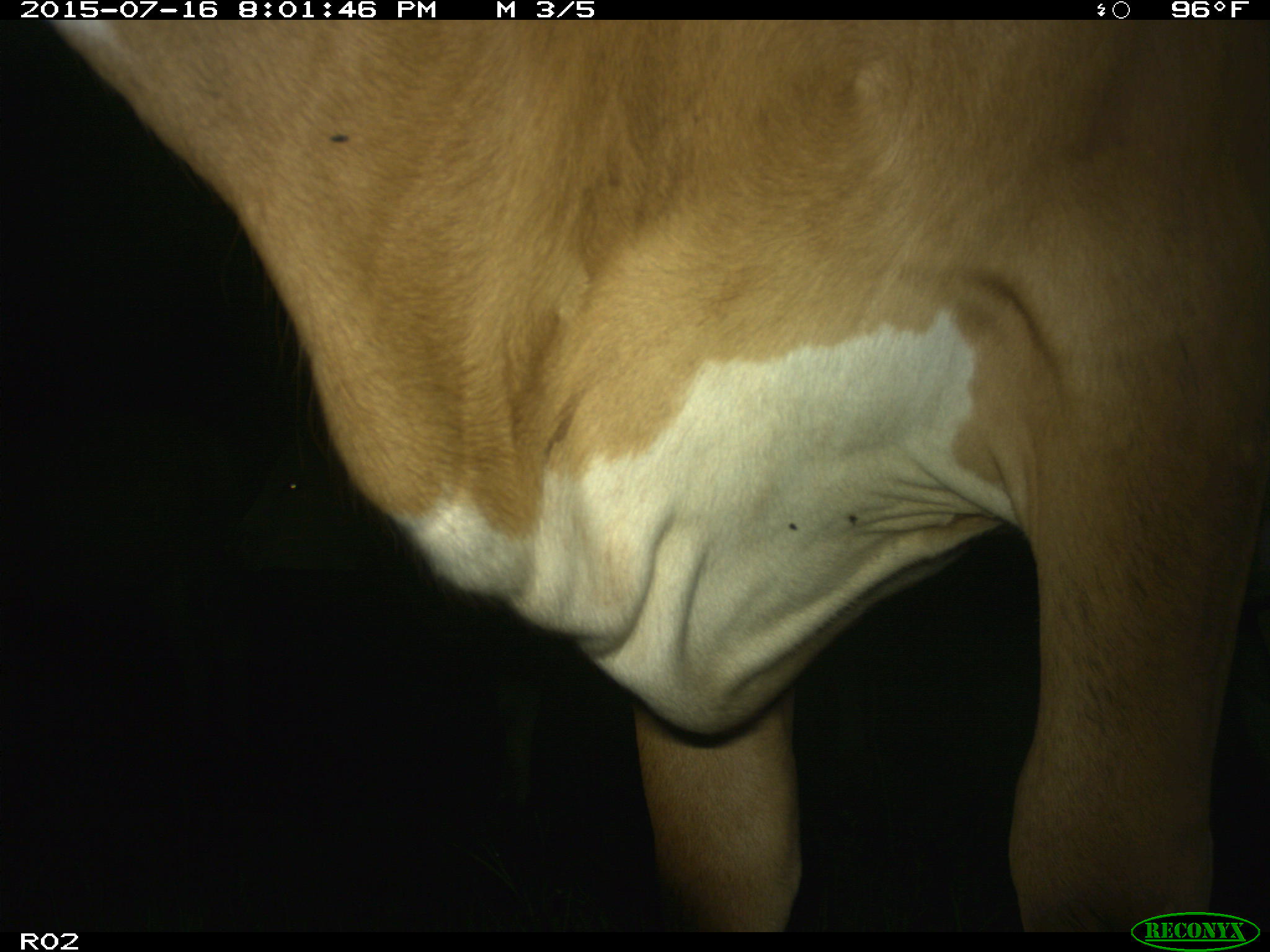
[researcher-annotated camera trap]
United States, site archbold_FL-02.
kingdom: Animalia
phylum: Chordata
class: Mammalia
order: Artiodactyla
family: Bovidae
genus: Bos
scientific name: Bos taurus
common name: domestic cow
Bos taurus (domestic cow).